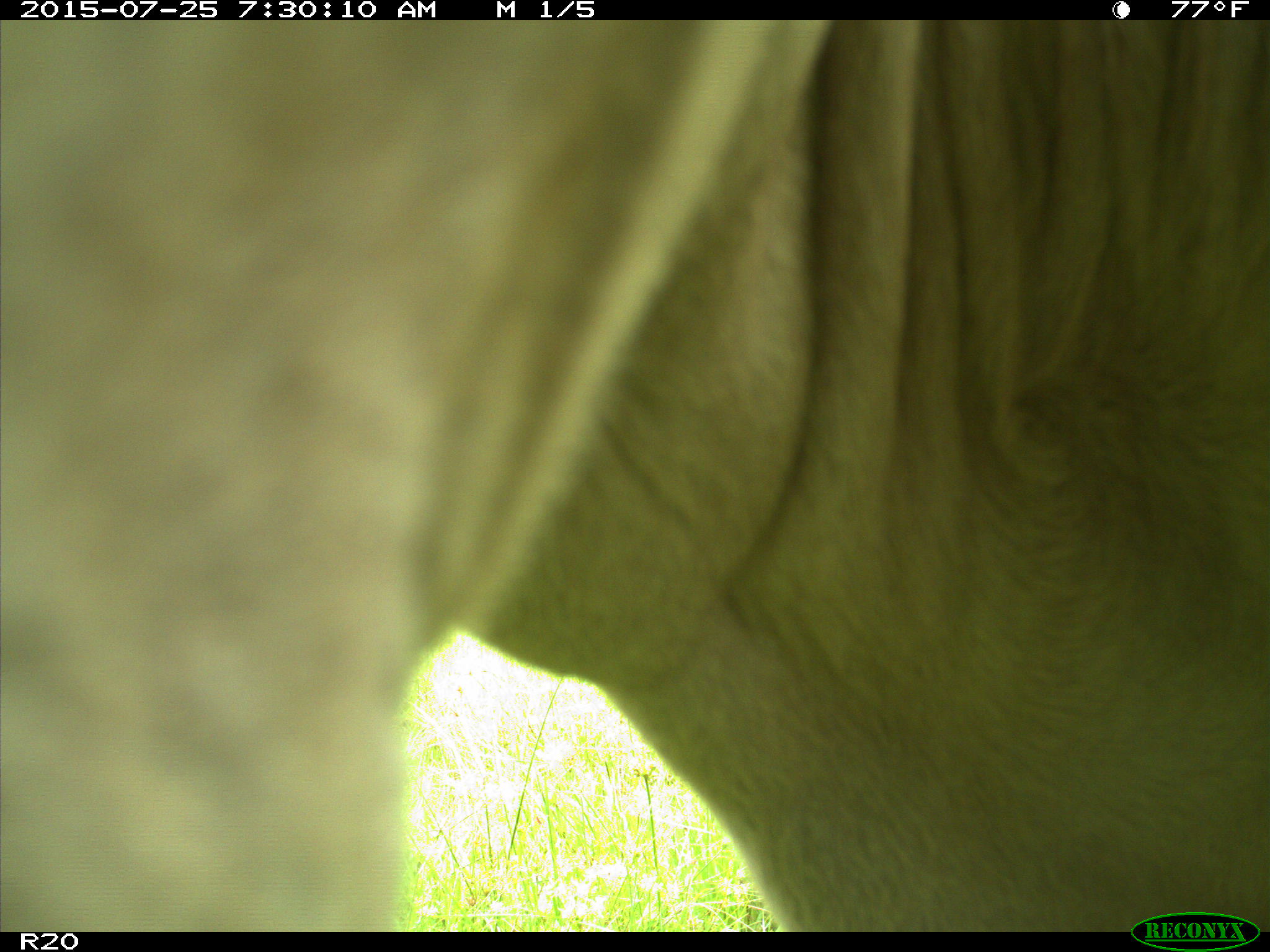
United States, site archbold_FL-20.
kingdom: Animalia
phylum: Chordata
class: Mammalia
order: Artiodactyla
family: Bovidae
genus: Bos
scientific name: Bos taurus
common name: domestic cow